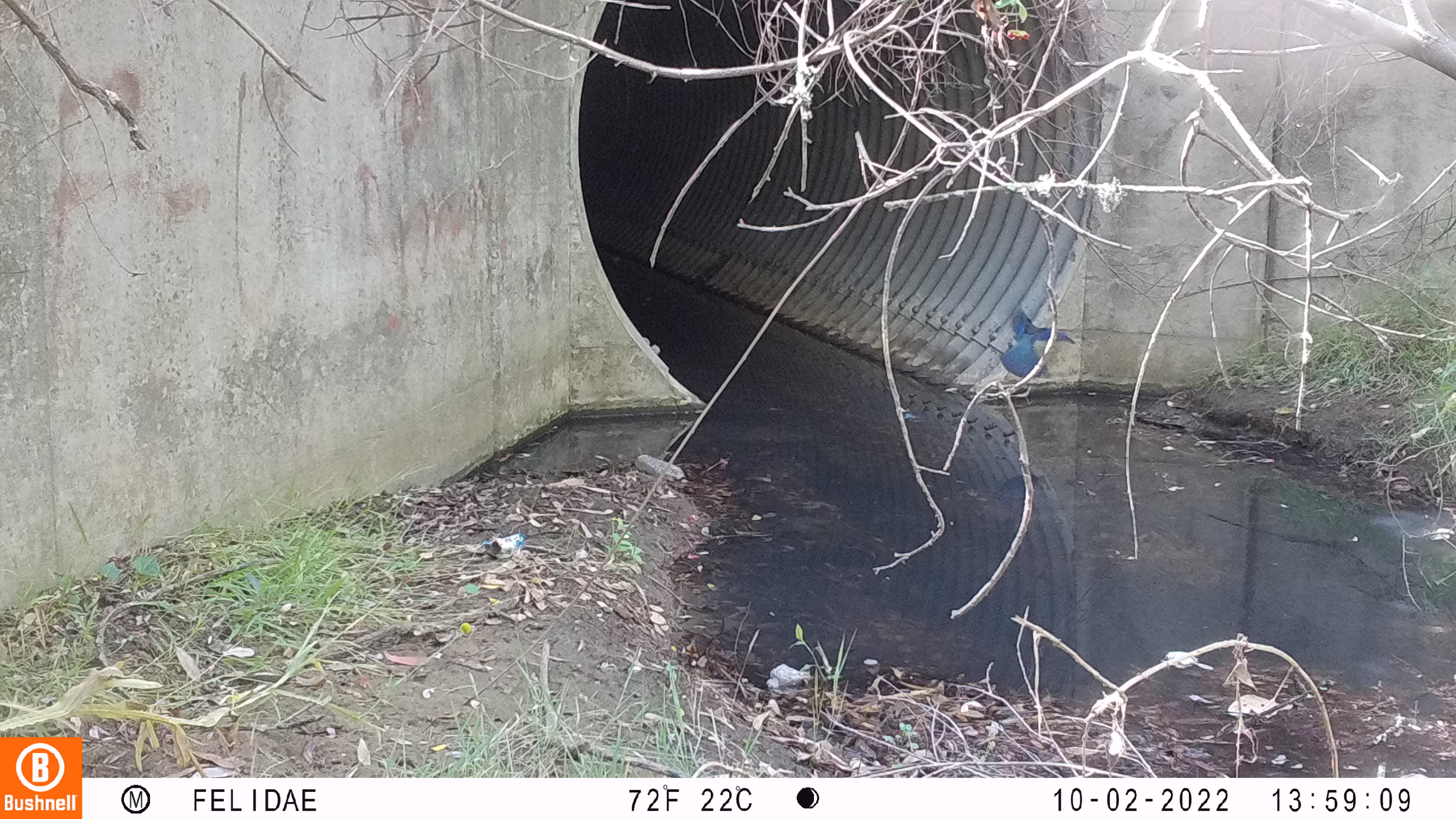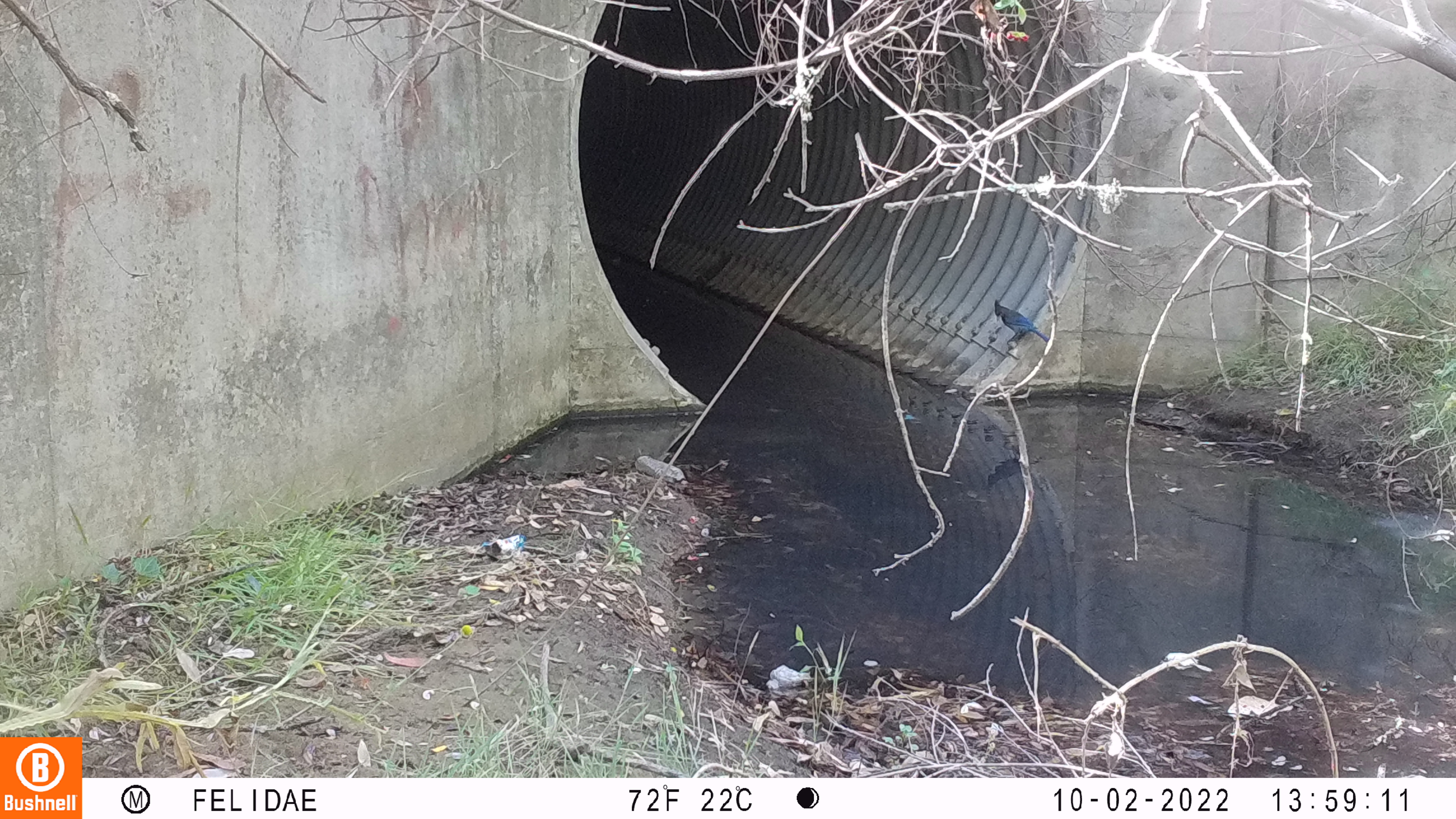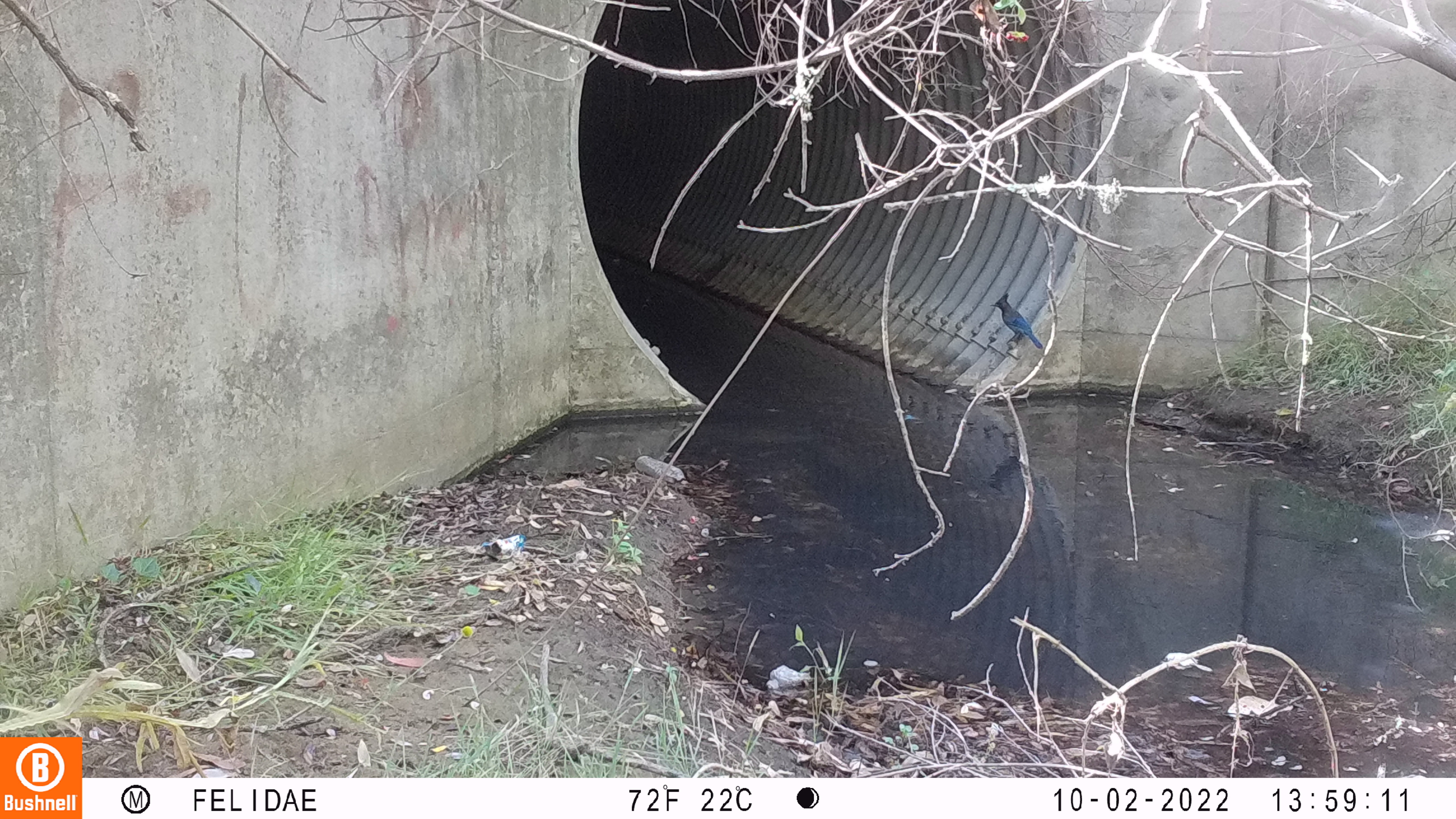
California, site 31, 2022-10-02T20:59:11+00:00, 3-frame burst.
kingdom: Animalia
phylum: Chordata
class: Aves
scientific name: Aves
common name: bird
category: unknown bird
Unknown bird (bird) (Aves).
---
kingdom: Animalia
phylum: Chordata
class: Aves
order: Passeriformes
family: Corvidae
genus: Cyanocitta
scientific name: Cyanocitta stelleri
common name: steller's jay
Steller's jay (Cyanocitta stelleri).